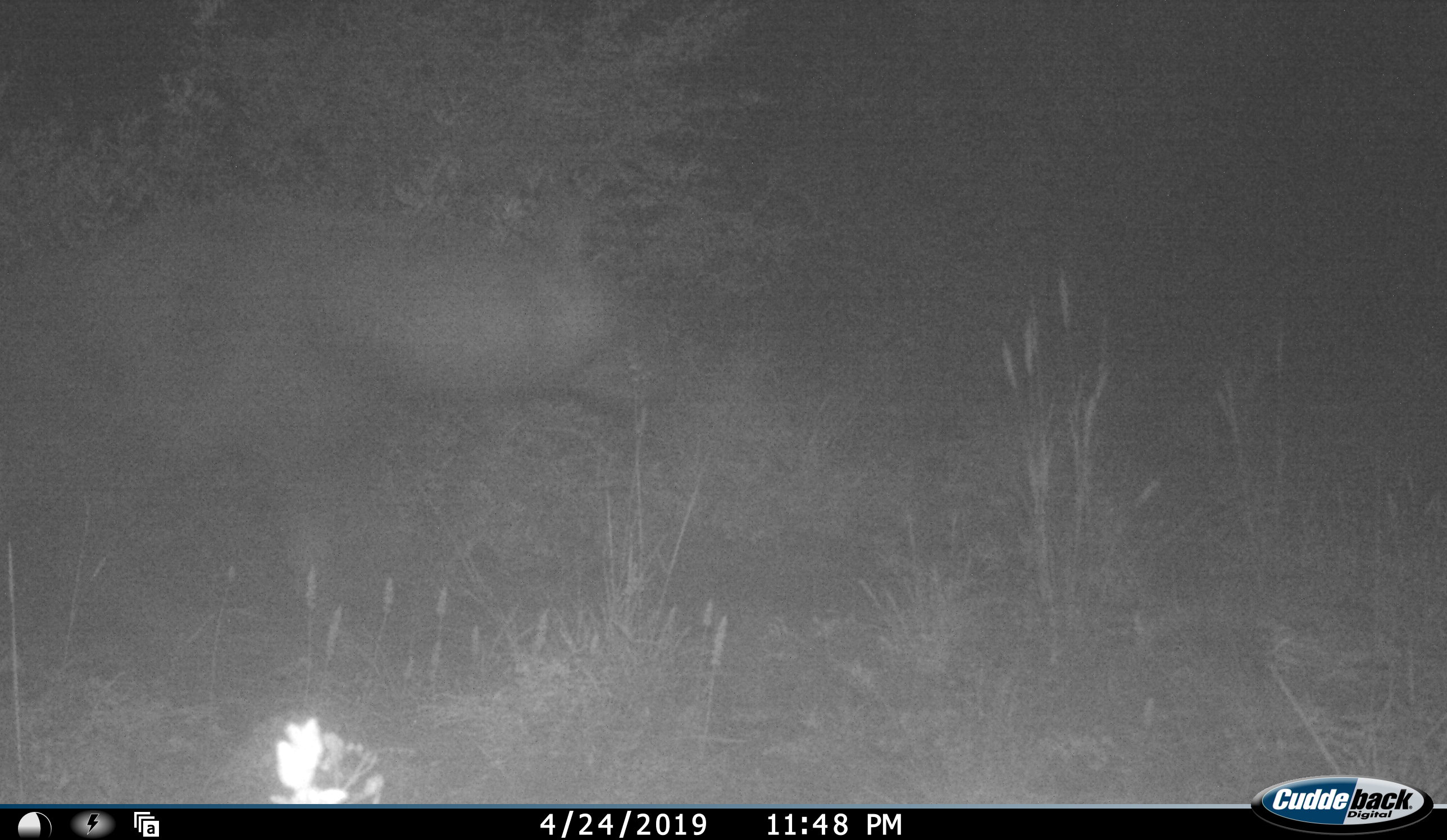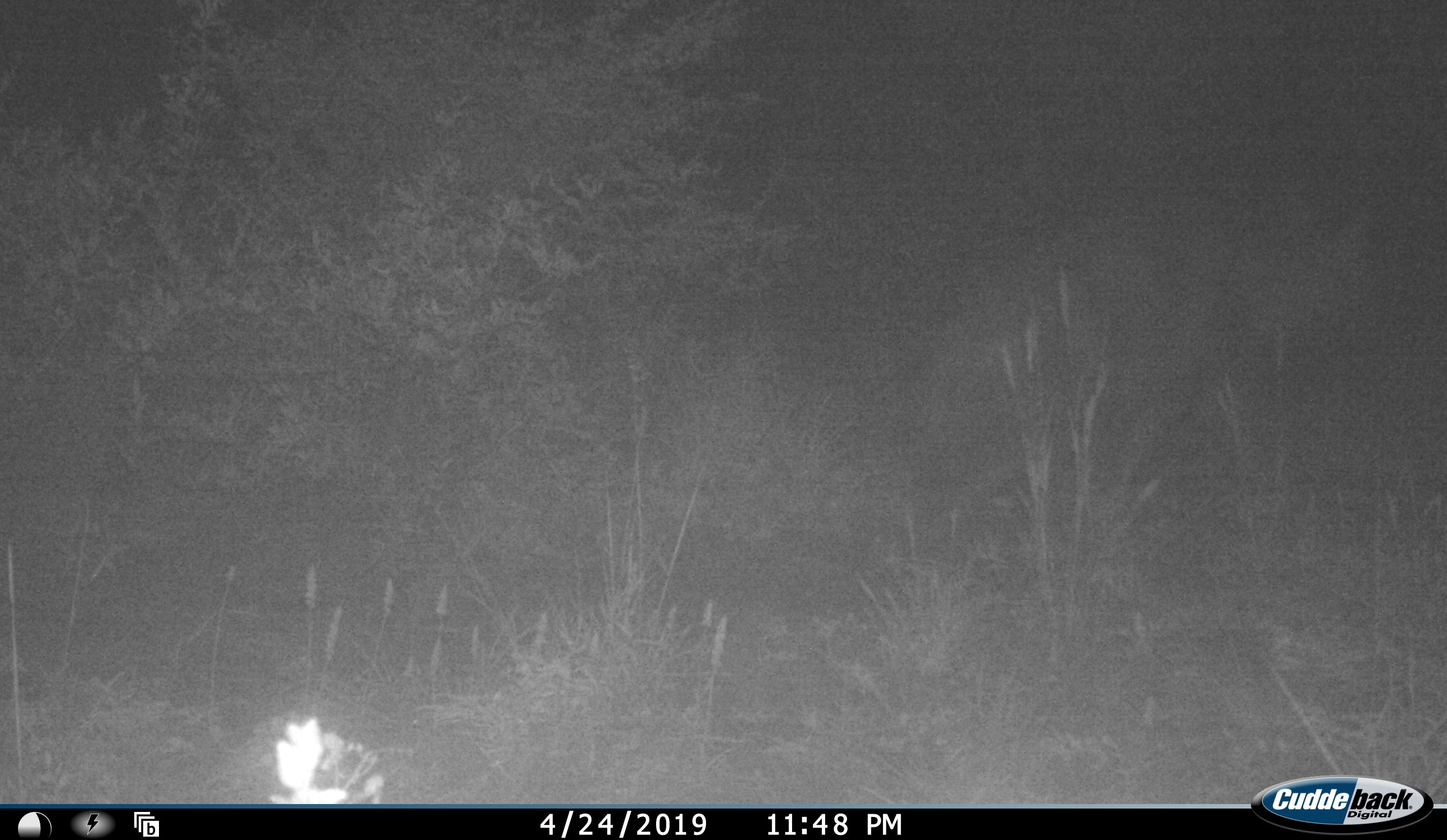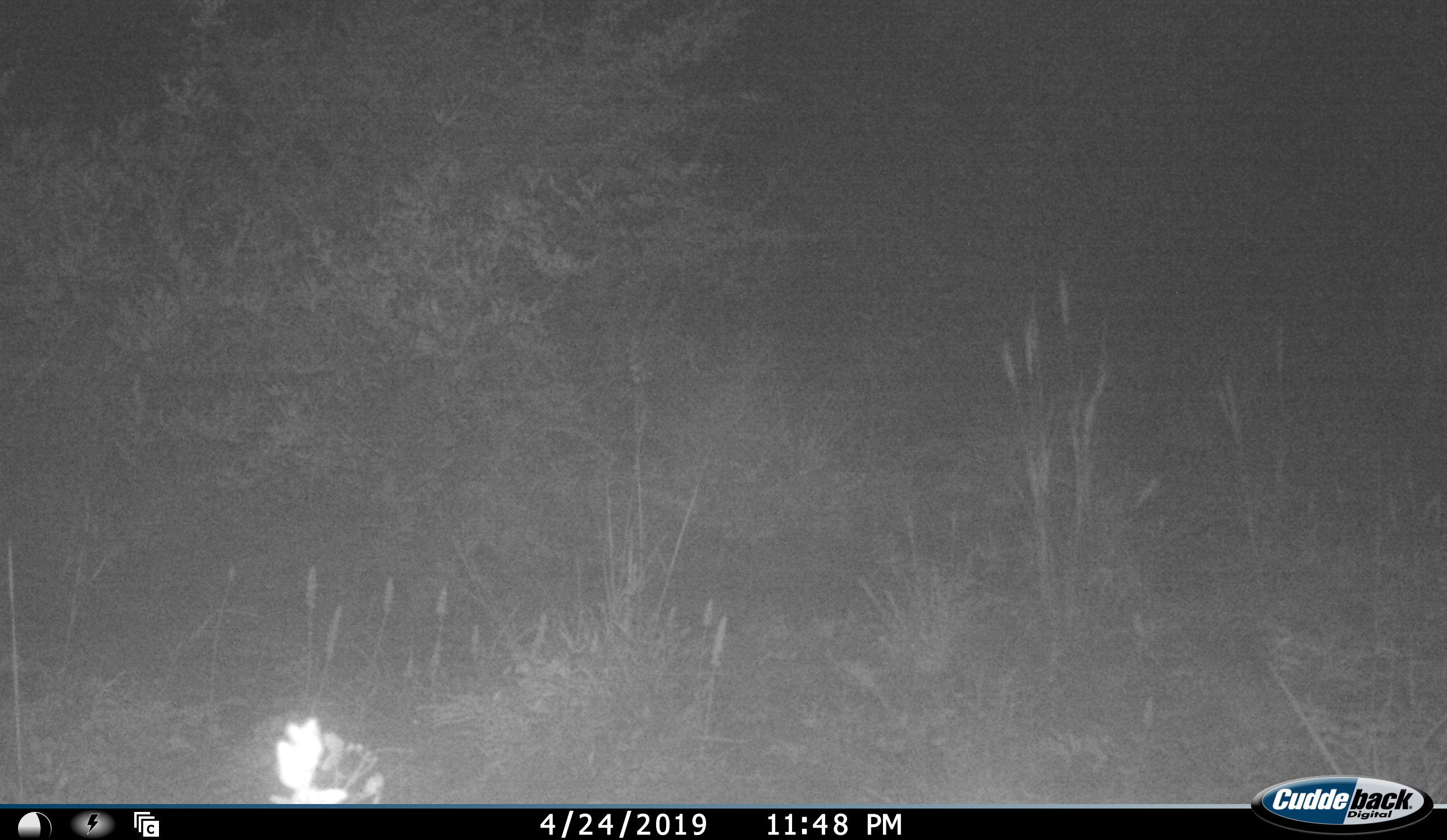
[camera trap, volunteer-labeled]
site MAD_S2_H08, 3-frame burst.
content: unidentified animal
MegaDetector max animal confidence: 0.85